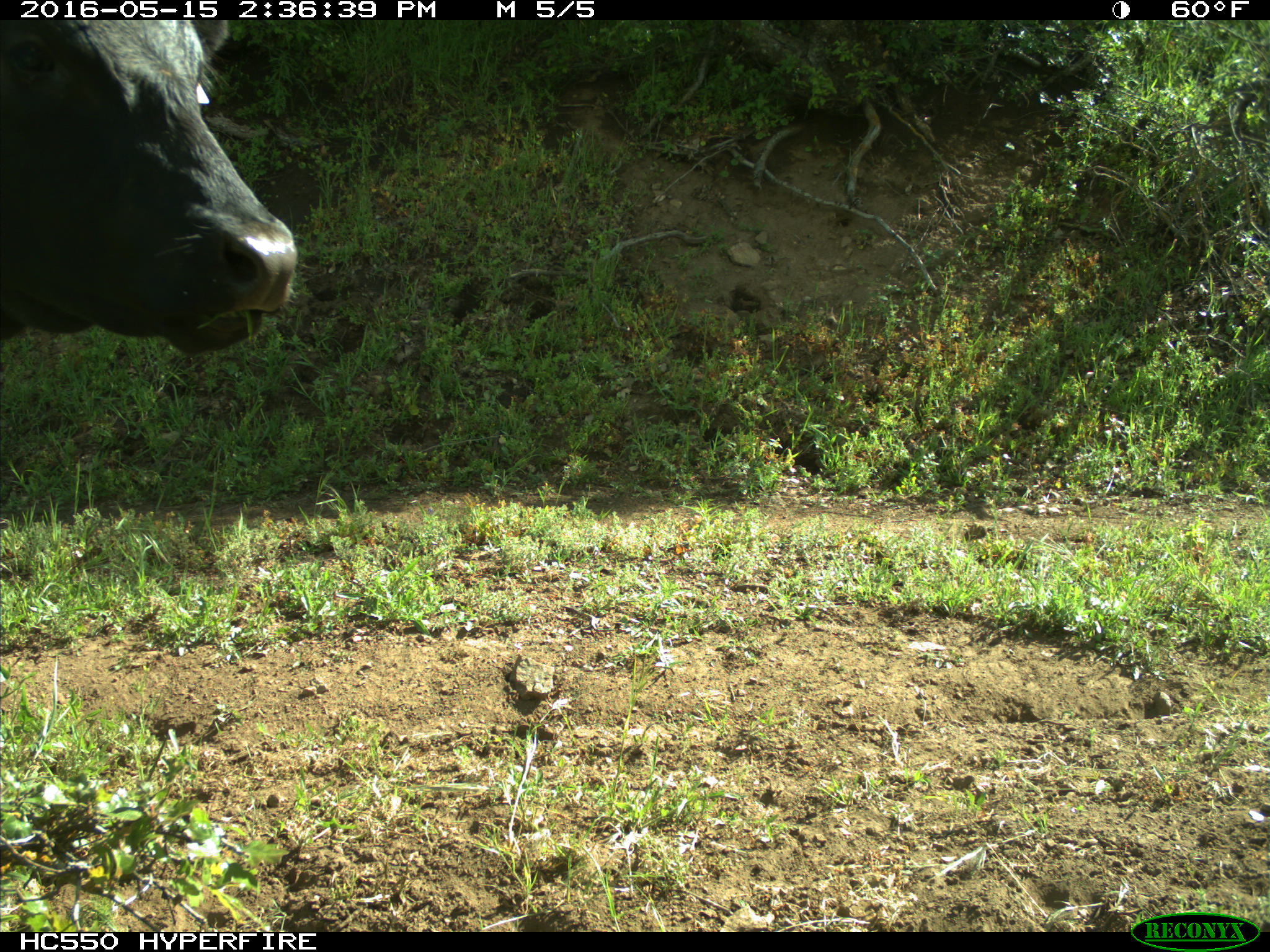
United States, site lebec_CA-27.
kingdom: Animalia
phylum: Chordata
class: Mammalia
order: Artiodactyla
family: Bovidae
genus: Bos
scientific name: Bos taurus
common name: domestic cow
Bos taurus (domestic cow).